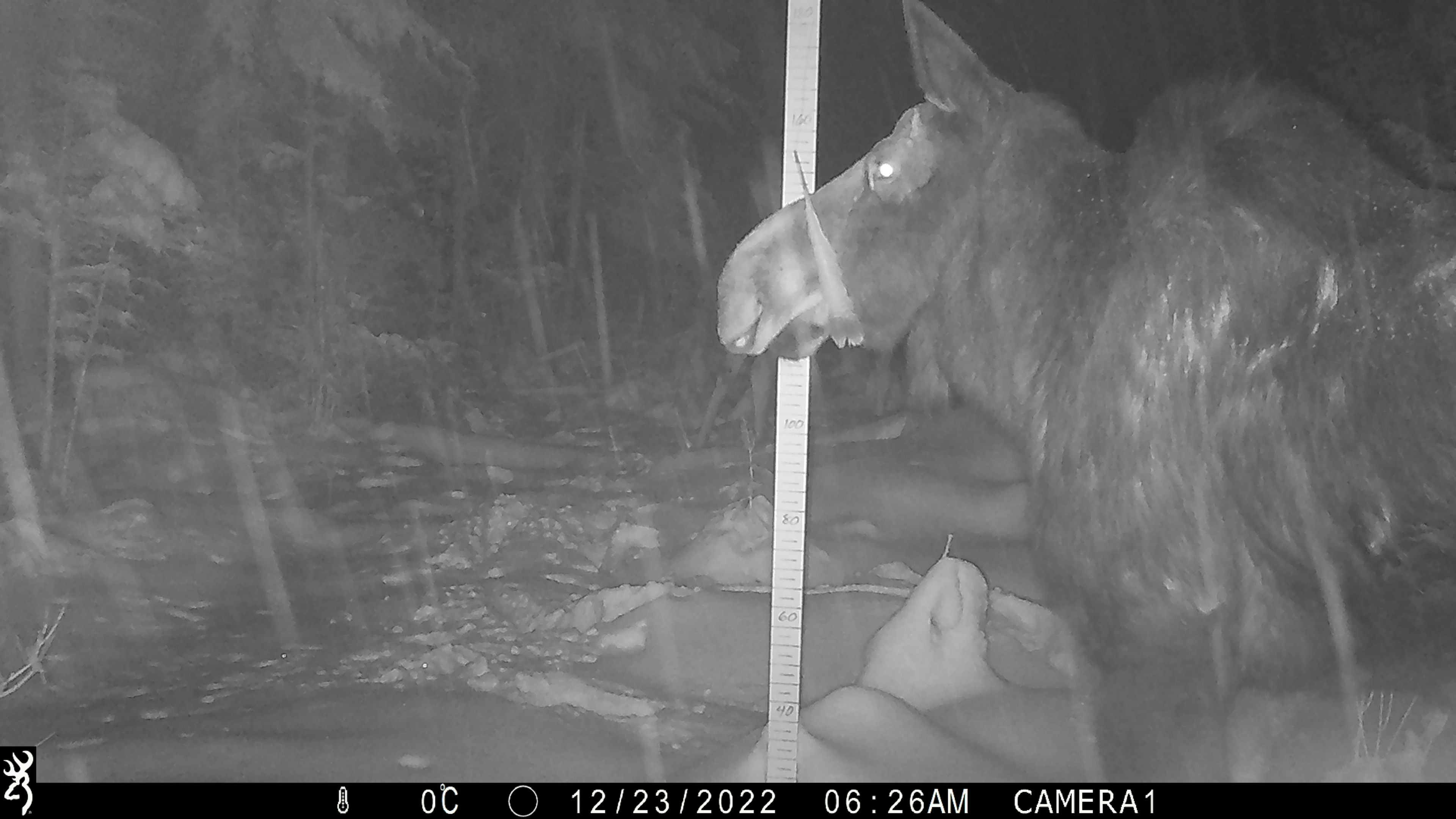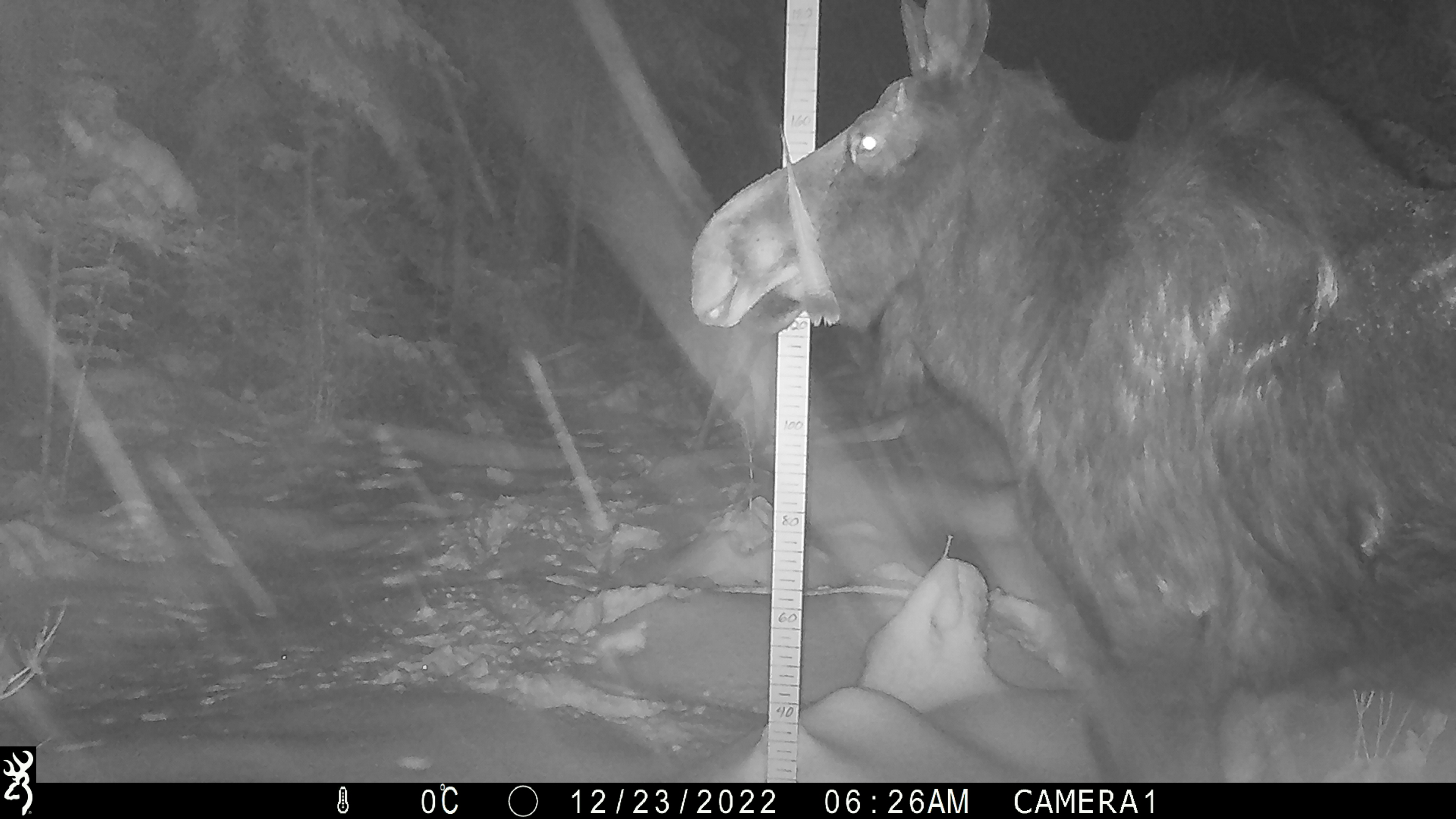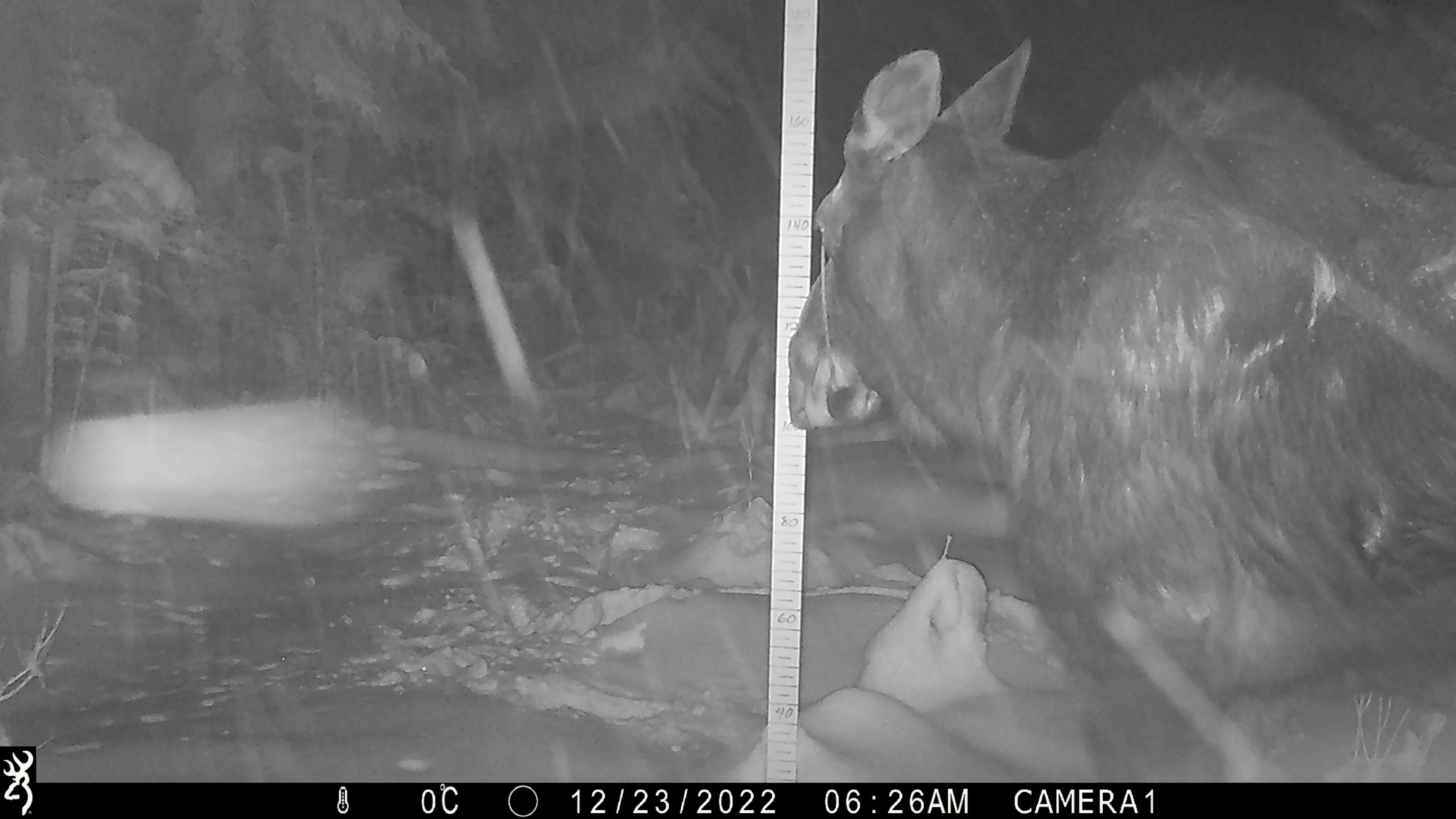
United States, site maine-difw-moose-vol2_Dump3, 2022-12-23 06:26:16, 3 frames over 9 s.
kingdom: Animalia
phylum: Chordata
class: Mammalia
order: Artiodactyla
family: Cervidae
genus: Alces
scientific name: Alces alces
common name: moose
Moose (Alces alces).